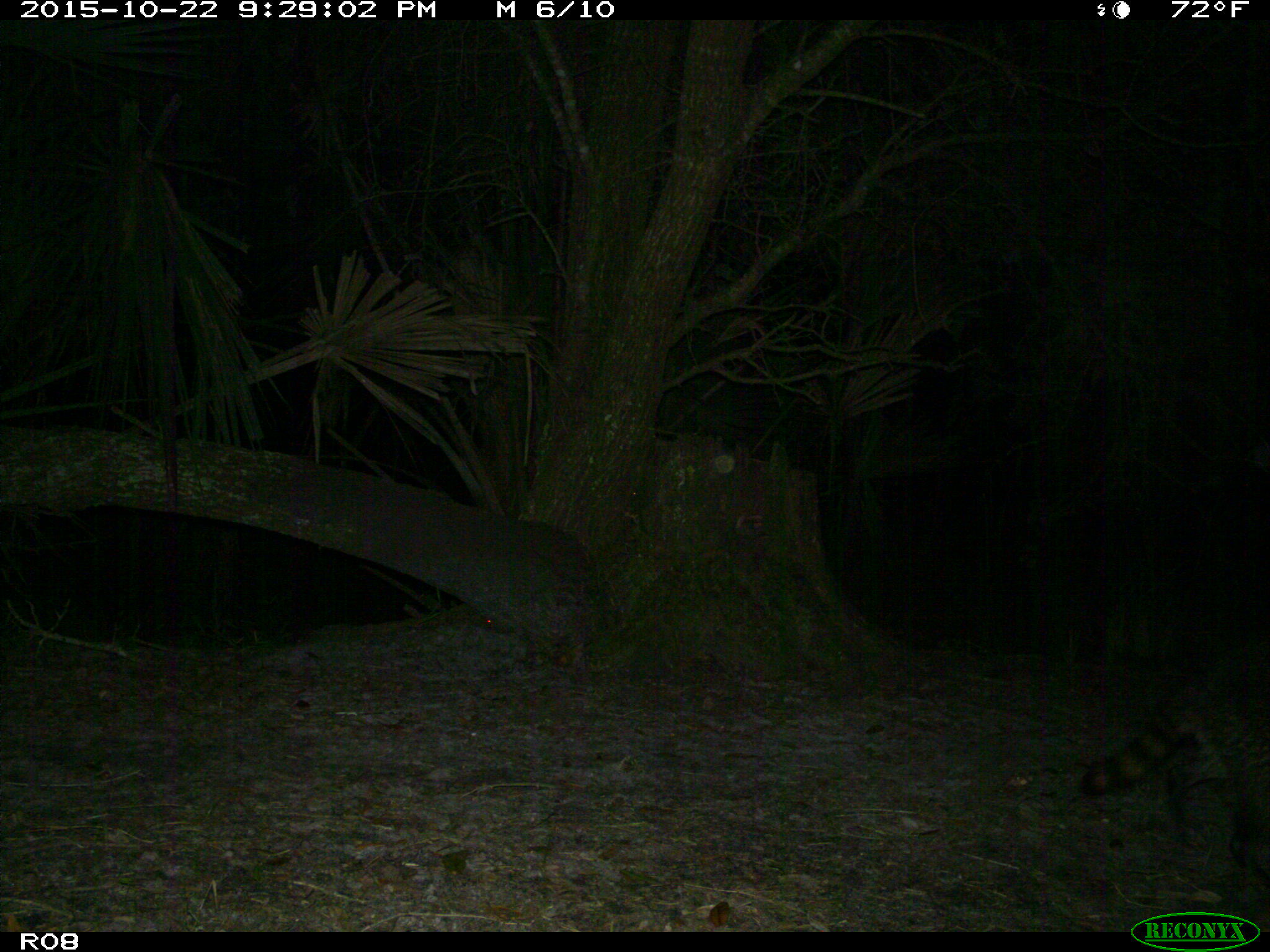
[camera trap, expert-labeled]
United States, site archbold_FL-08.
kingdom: Animalia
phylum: Chordata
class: Mammalia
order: Carnivora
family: Procyonidae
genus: Procyon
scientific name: Procyon lotor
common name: common raccoon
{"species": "Procyon lotor (common raccoon)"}